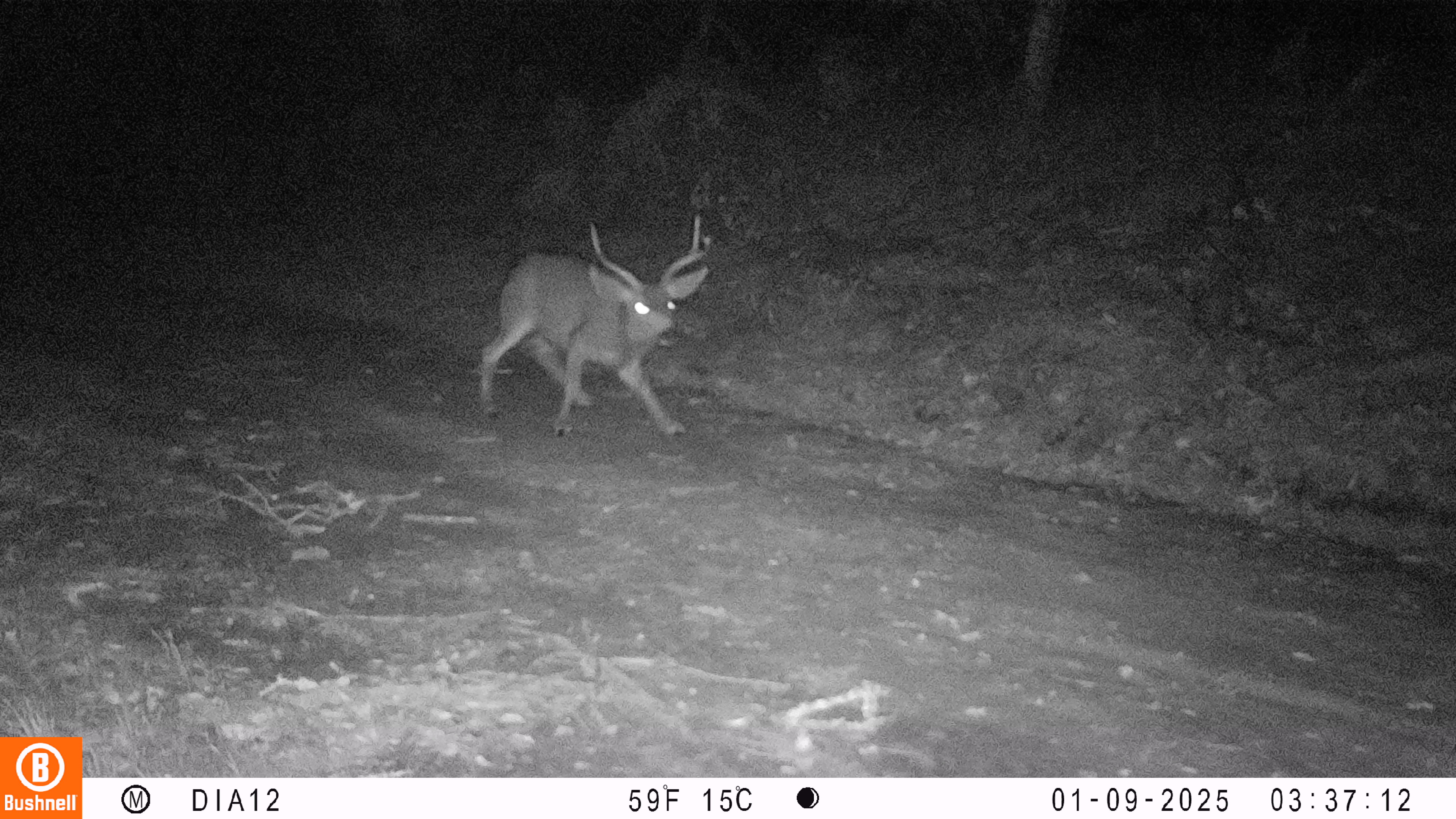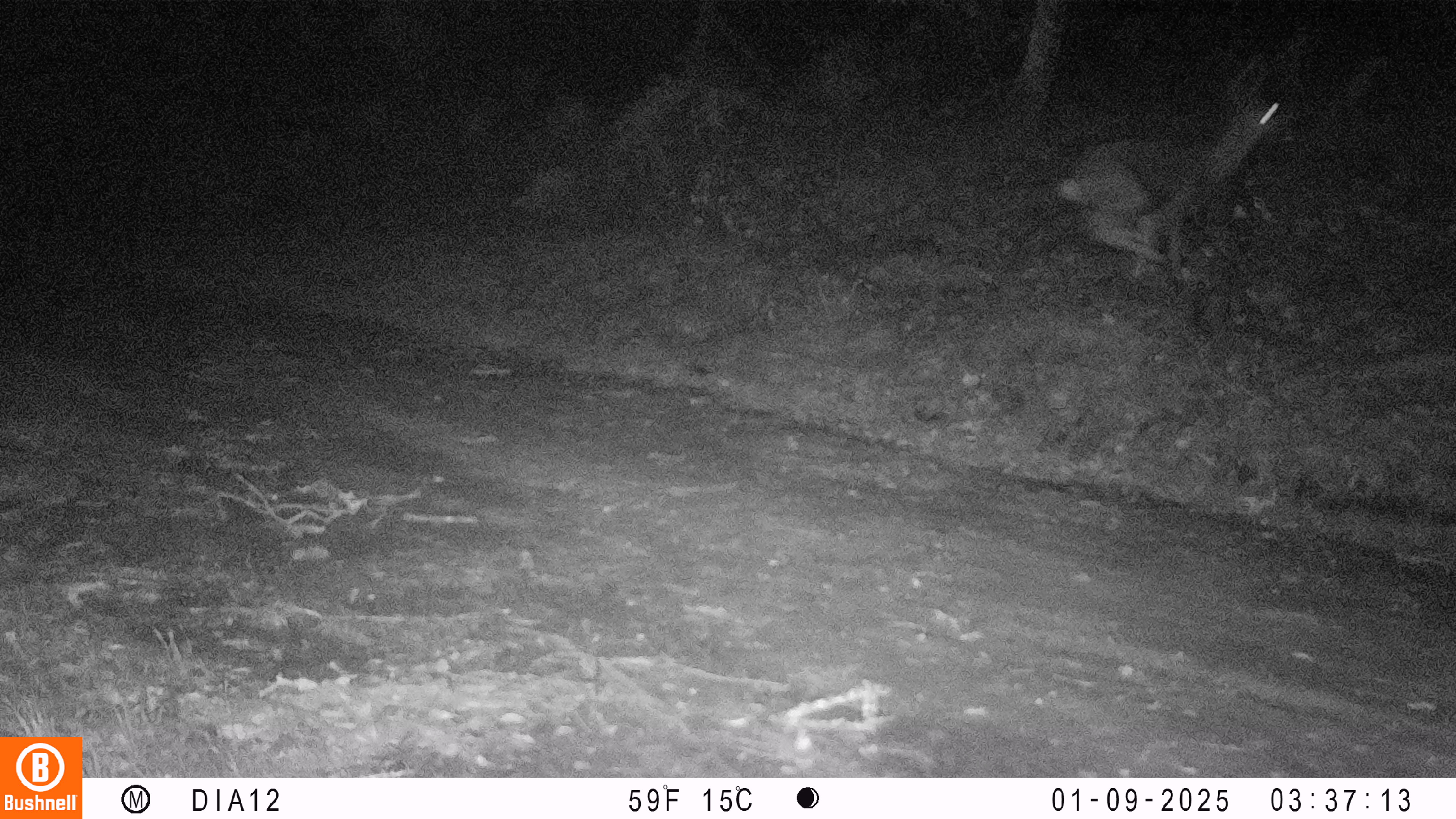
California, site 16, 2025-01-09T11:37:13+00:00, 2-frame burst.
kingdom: Animalia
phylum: Chordata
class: Mammalia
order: Artiodactyla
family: Cervidae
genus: Odocoileus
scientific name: Odocoileus hemionus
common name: mule deer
Mule deer (Odocoileus hemionus).